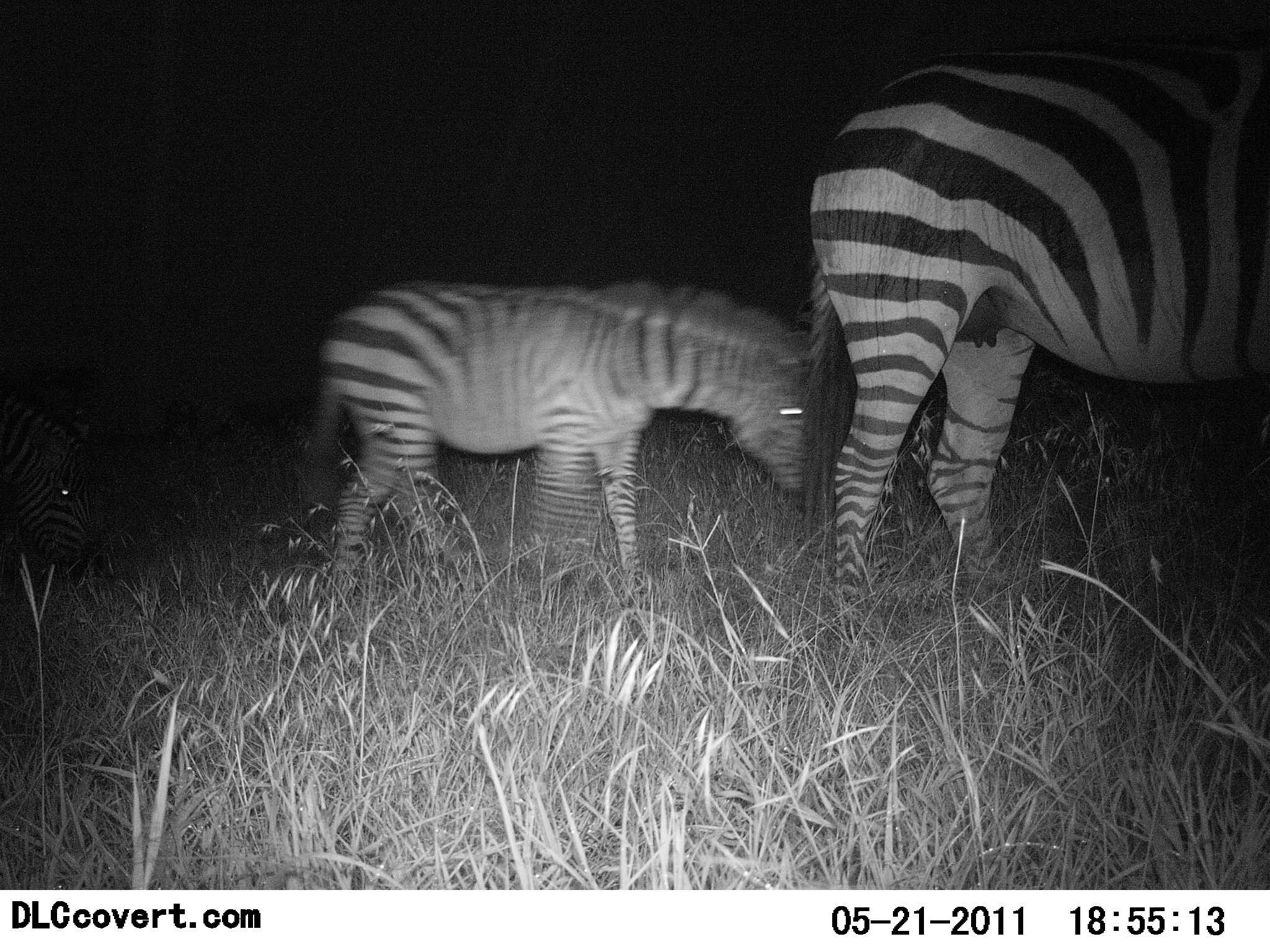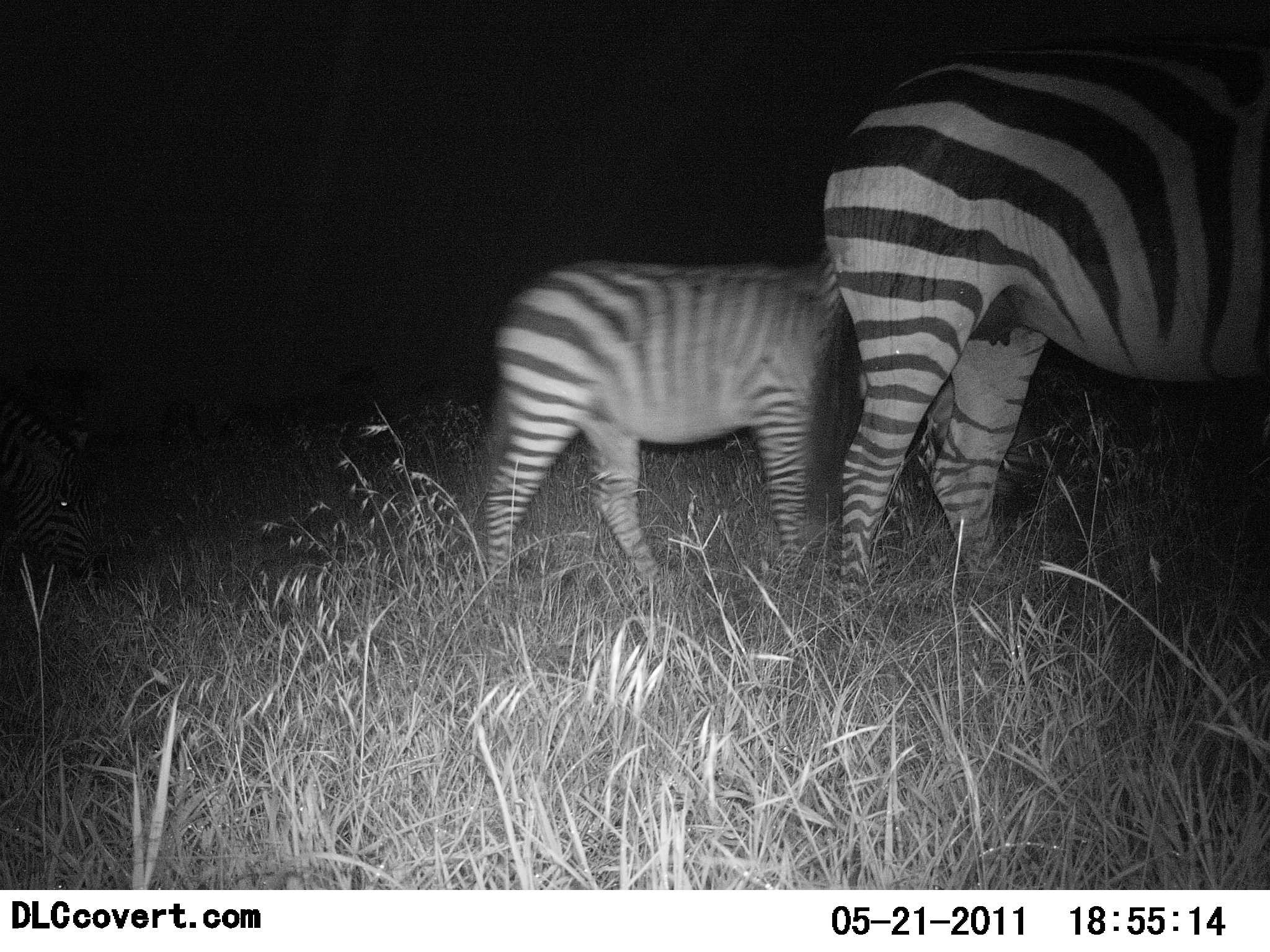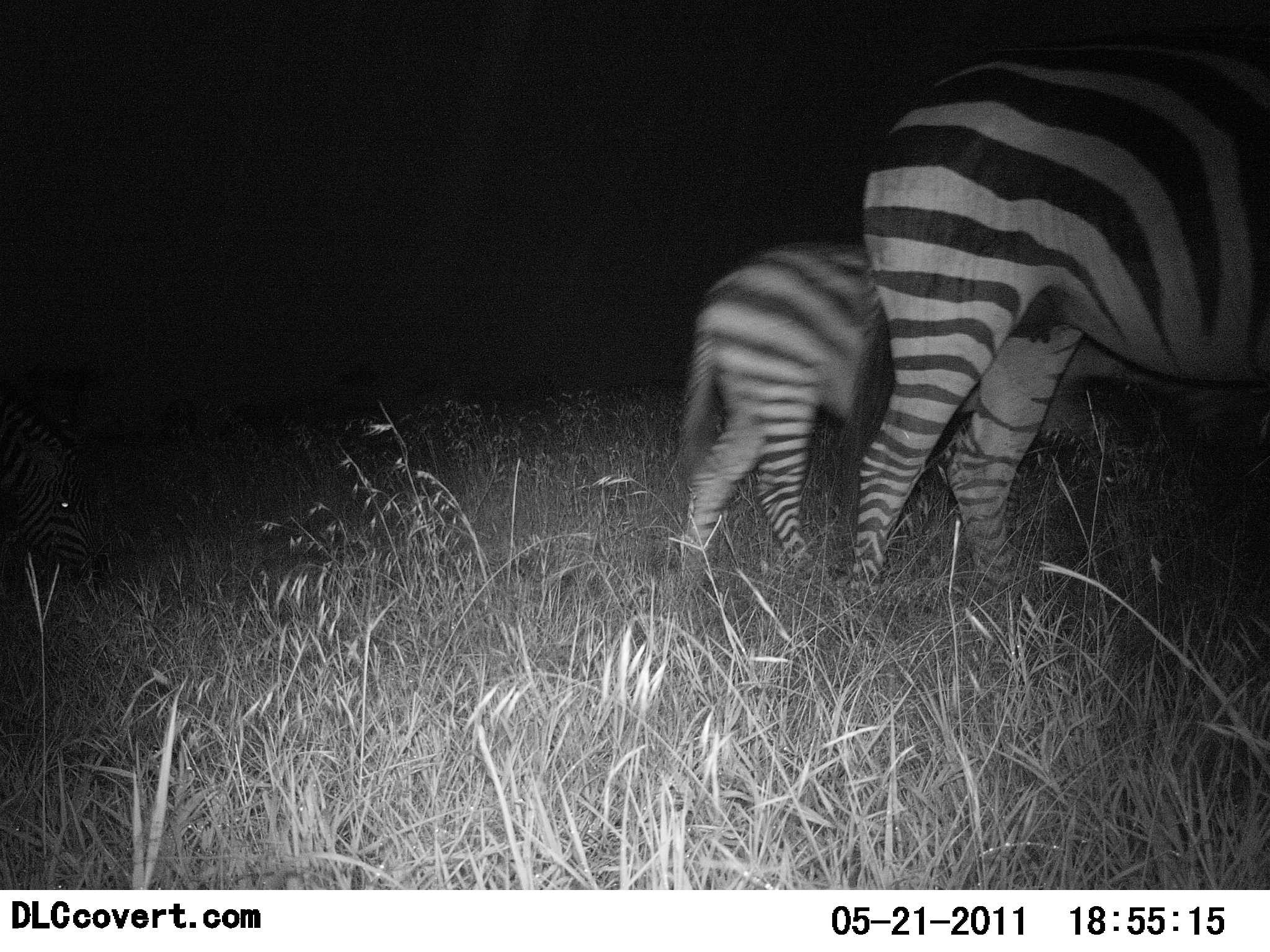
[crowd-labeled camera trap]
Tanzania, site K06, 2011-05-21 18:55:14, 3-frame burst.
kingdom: Animalia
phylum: Chordata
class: Mammalia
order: Perissodactyla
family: Equidae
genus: Equus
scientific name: Equus quagga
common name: plains zebra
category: zebra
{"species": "zebra (plains zebra) (Equus quagga)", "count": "2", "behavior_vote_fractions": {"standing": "40%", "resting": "0%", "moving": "80%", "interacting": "0%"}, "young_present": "53%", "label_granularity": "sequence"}